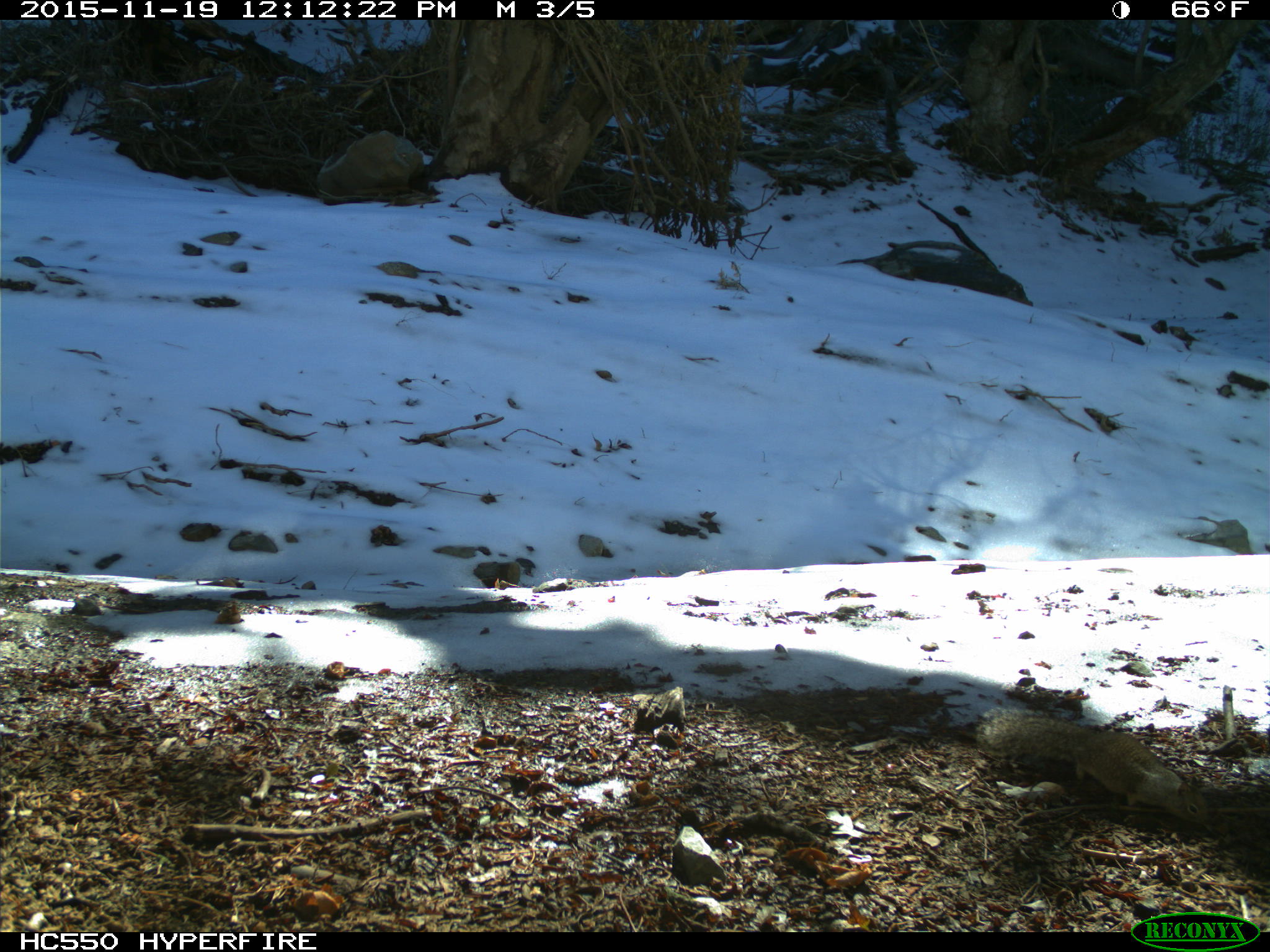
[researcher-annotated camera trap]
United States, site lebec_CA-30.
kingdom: Animalia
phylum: Chordata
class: Mammalia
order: Rodentia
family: Sciuridae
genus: Otospermophilus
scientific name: Otospermophilus beecheyi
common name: california ground squirrel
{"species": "Otospermophilus beecheyi (california ground squirrel)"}